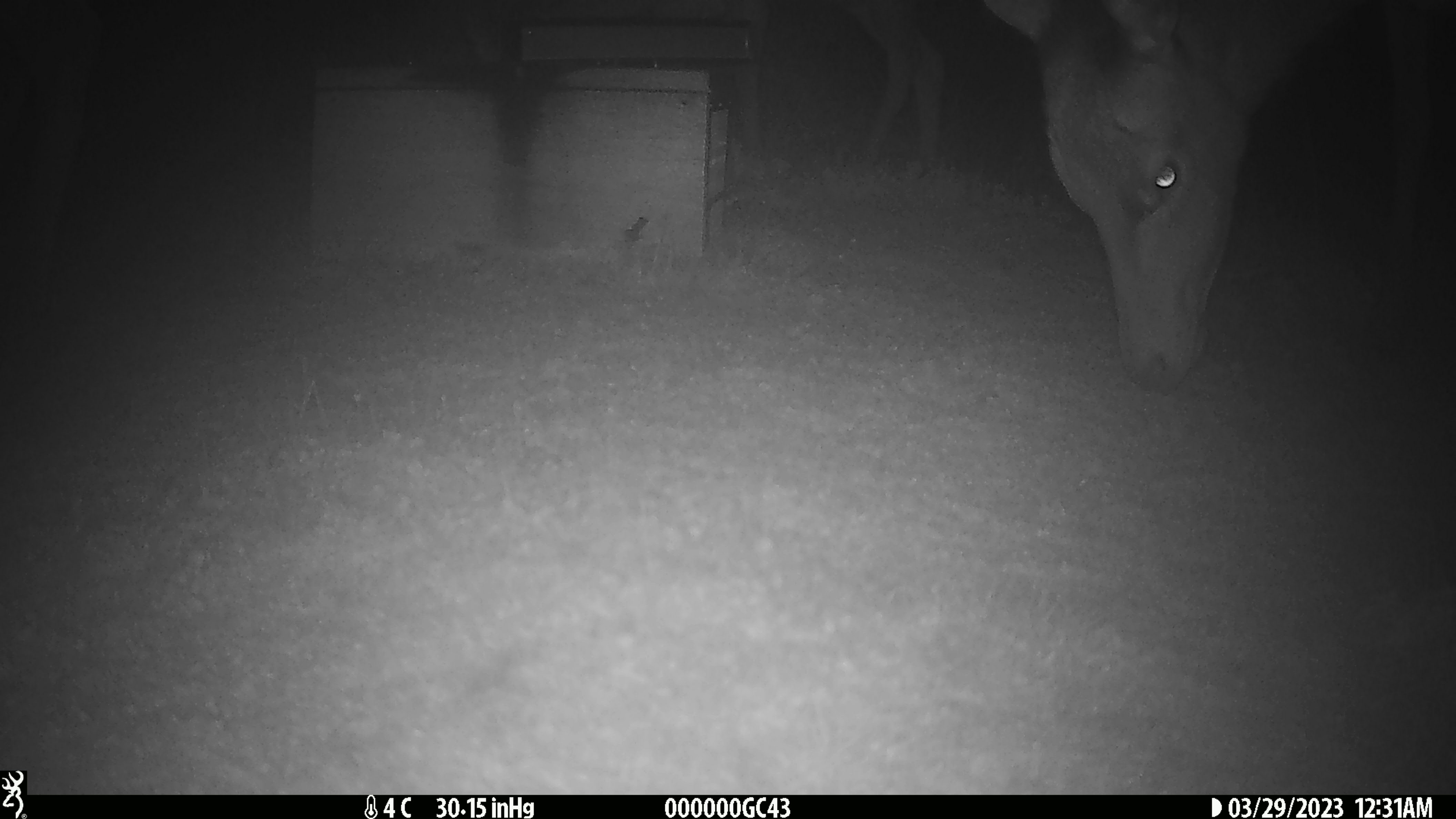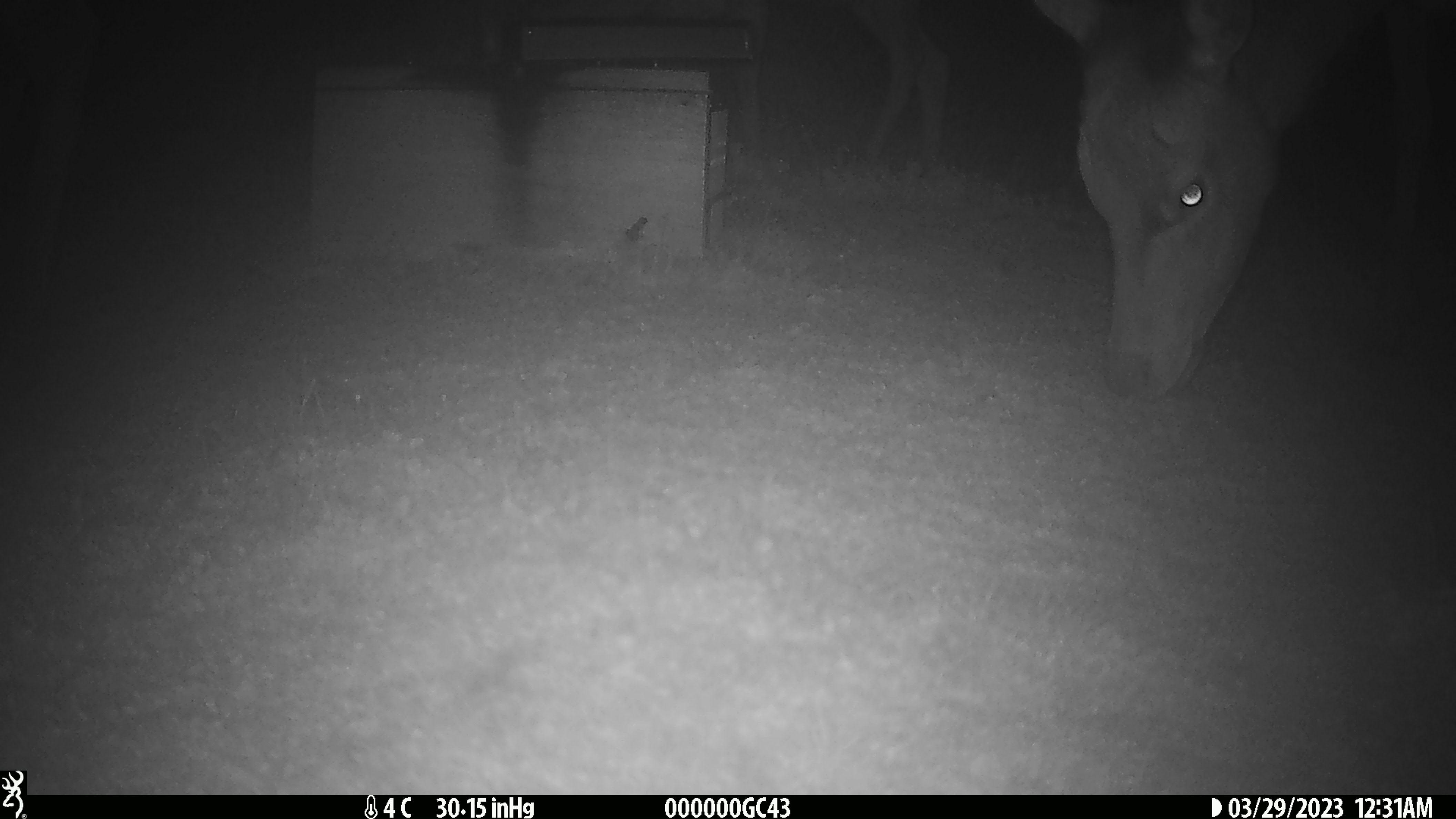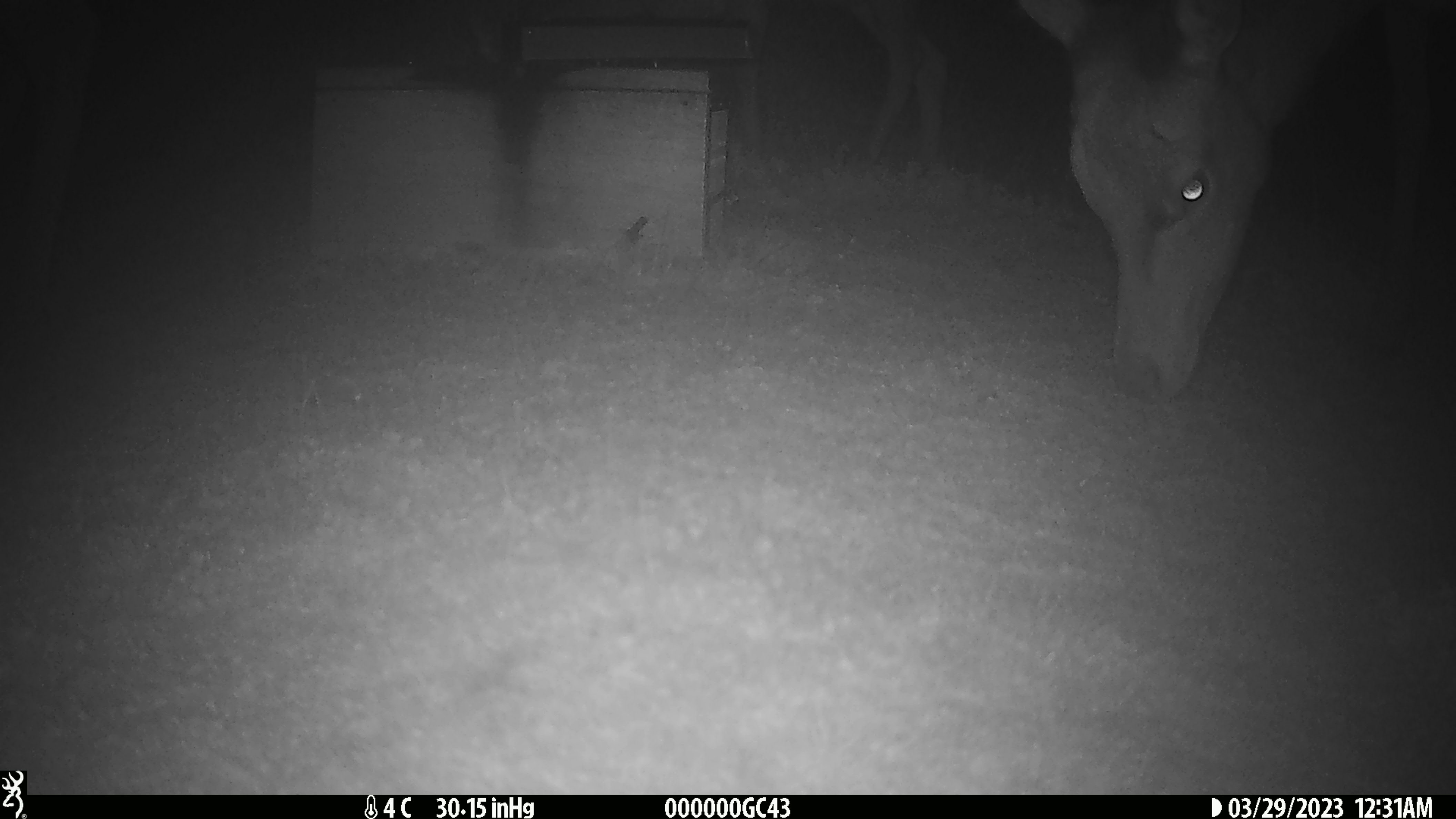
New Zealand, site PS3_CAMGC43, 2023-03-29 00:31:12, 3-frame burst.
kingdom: Animalia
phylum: Chordata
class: Mammalia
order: Artiodactyla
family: Cervidae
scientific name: Cervidae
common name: deer